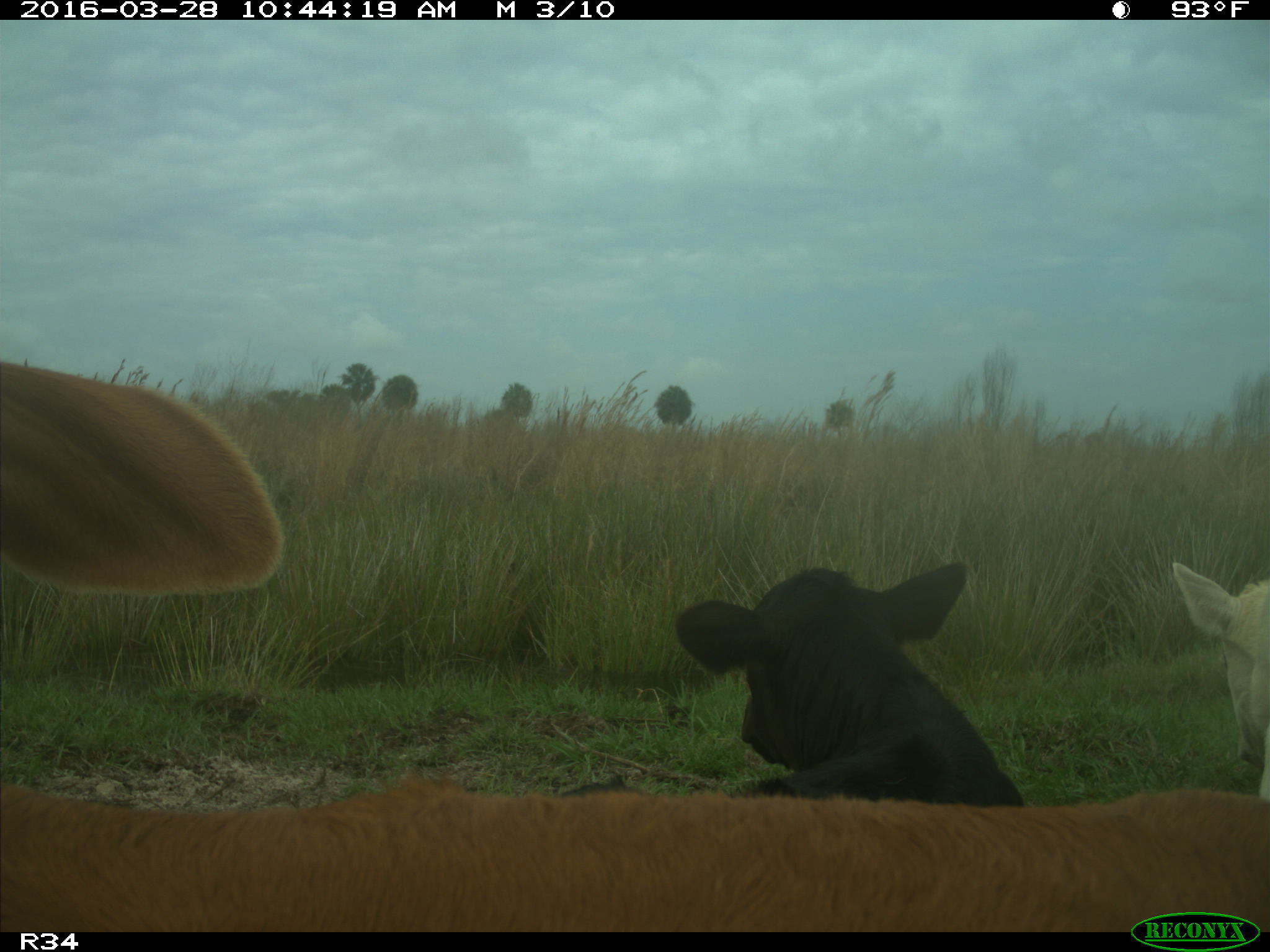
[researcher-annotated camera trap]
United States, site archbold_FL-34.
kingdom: Animalia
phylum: Chordata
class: Mammalia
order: Artiodactyla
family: Bovidae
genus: Bos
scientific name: Bos taurus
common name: domestic cow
Bos taurus (domestic cow).